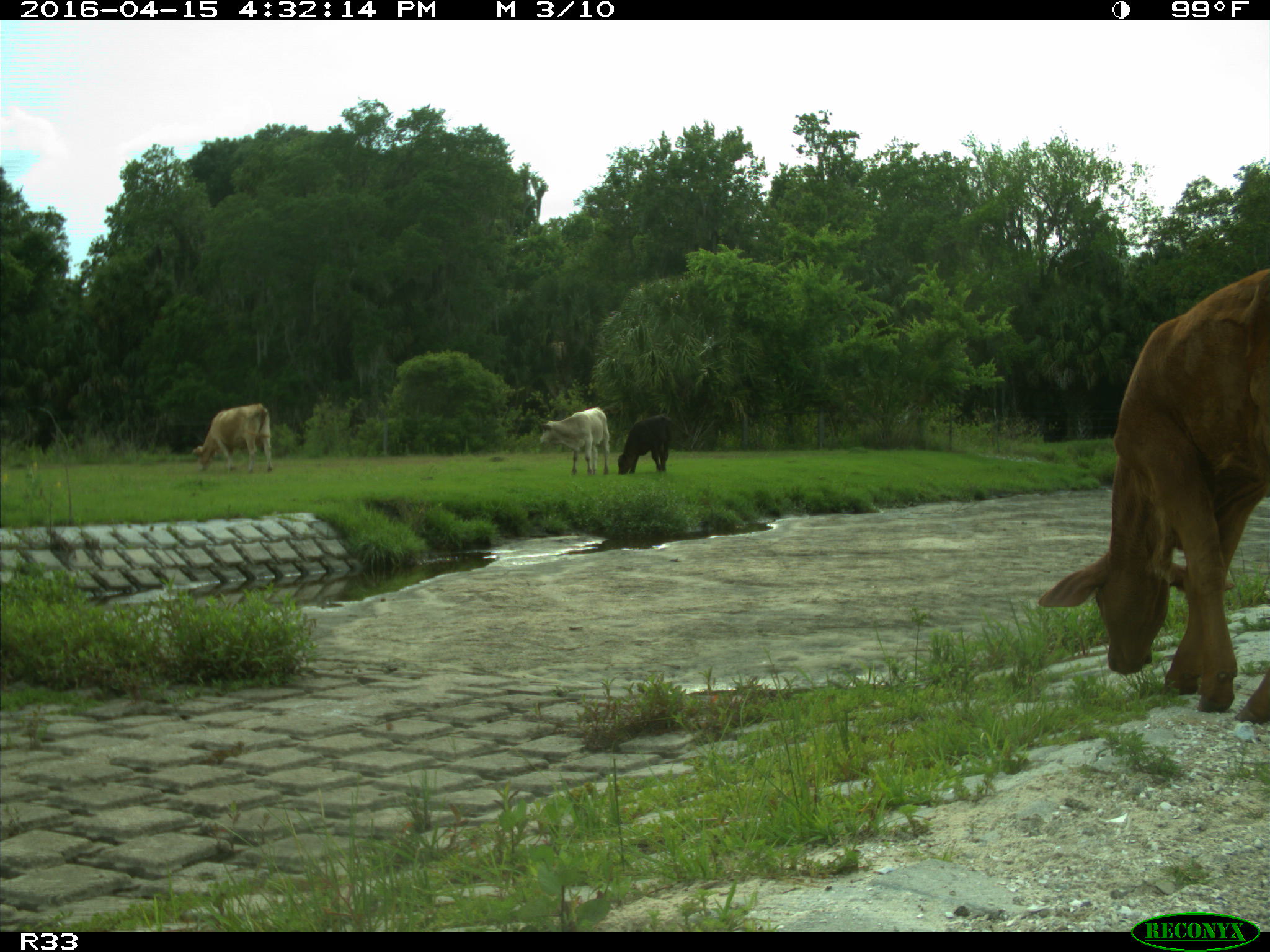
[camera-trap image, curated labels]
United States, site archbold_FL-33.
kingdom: Animalia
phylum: Chordata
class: Mammalia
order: Artiodactyla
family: Bovidae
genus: Bos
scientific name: Bos taurus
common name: domestic cow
Bos taurus (domestic cow).